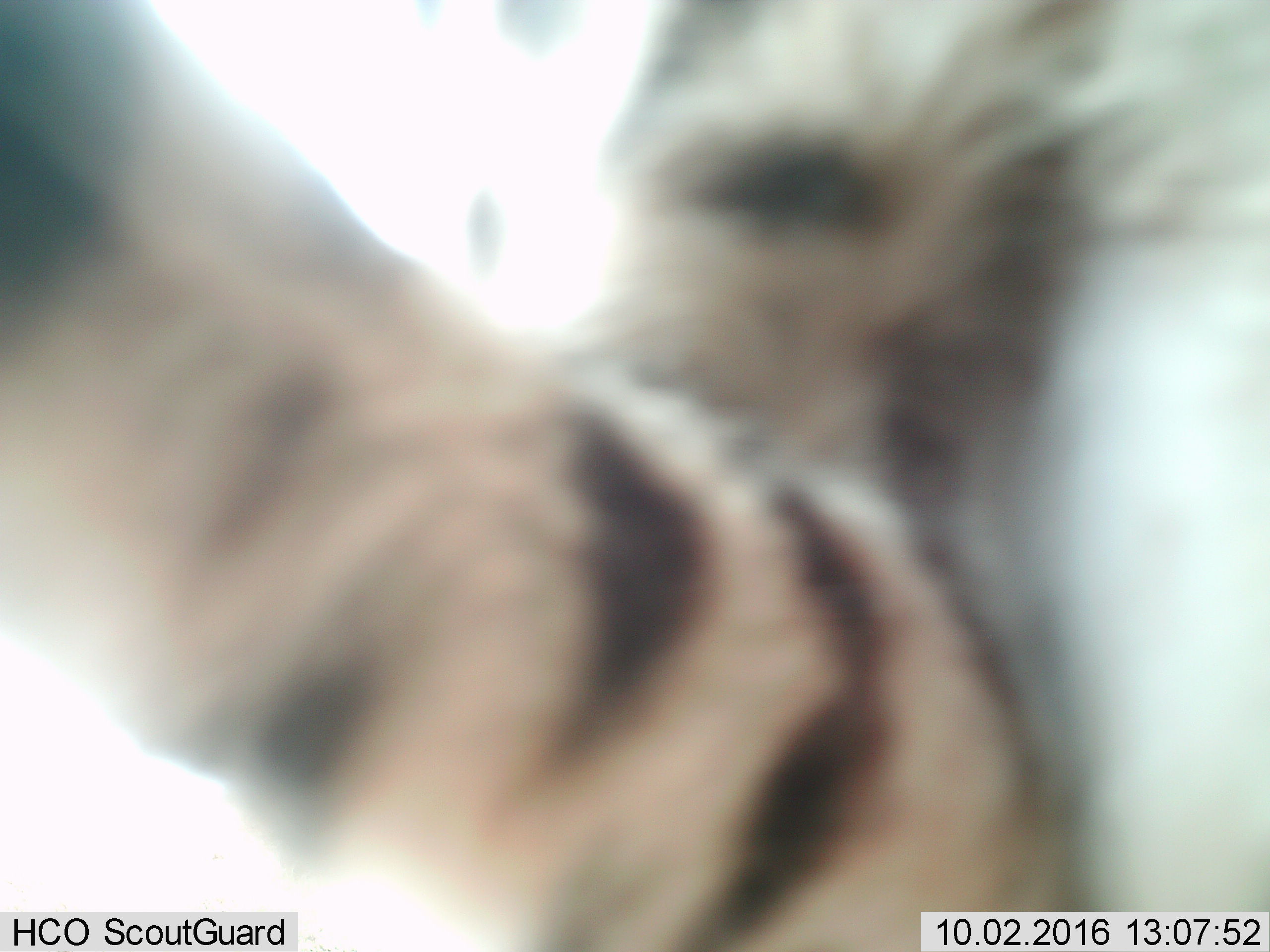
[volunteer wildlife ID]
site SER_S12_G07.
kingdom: Animalia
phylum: Chordata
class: Mammalia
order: Perissodactyla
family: Equidae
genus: Equus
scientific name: Equus quagga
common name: plains zebra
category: zebraplains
Zebraplains (plains zebra) (Equus quagga), count 1. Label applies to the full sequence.